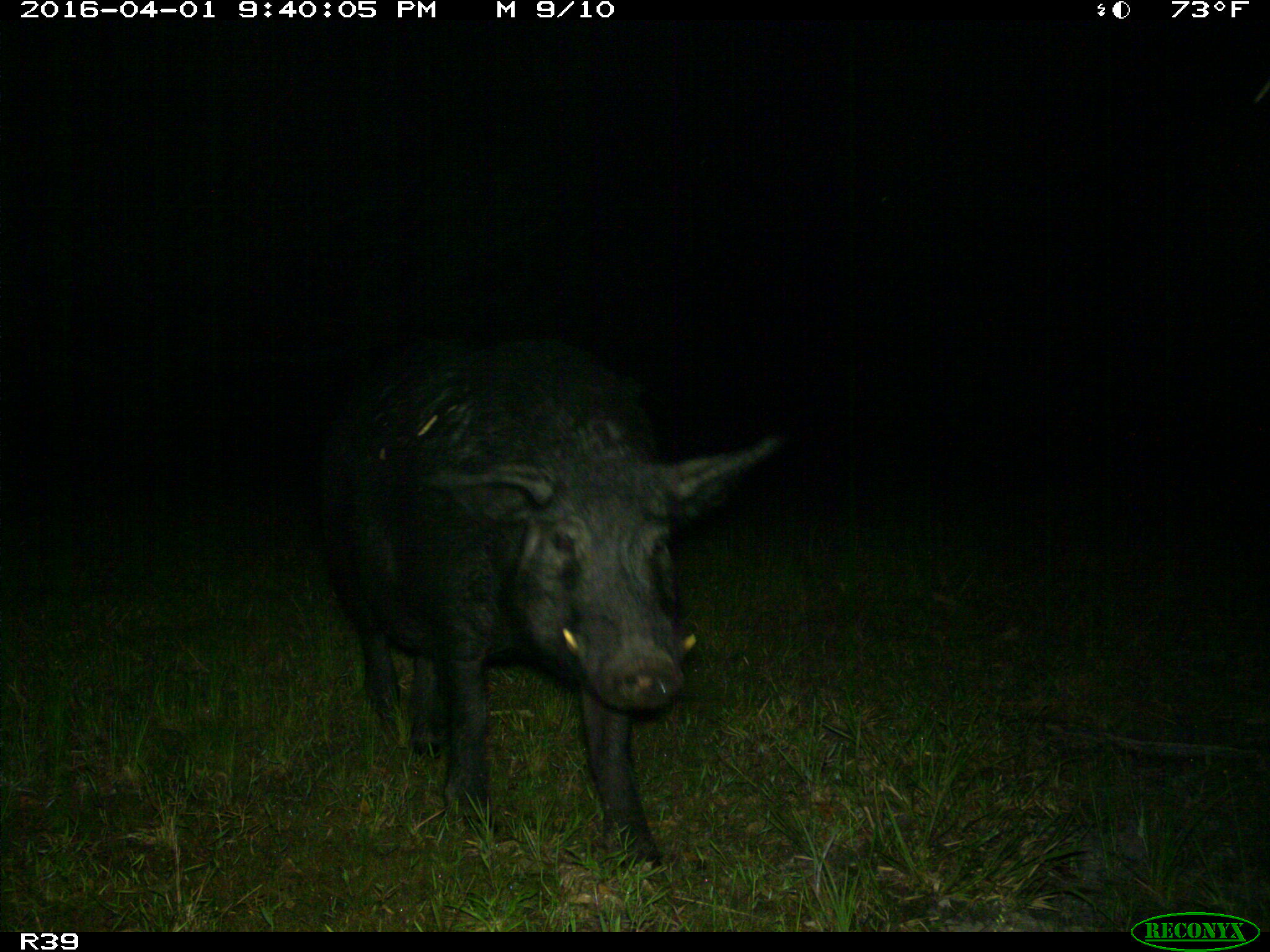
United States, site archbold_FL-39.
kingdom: Animalia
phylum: Chordata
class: Mammalia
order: Artiodactyla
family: Suidae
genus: Sus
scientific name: Sus scrofa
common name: wild boar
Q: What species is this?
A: Sus scrofa (wild boar).